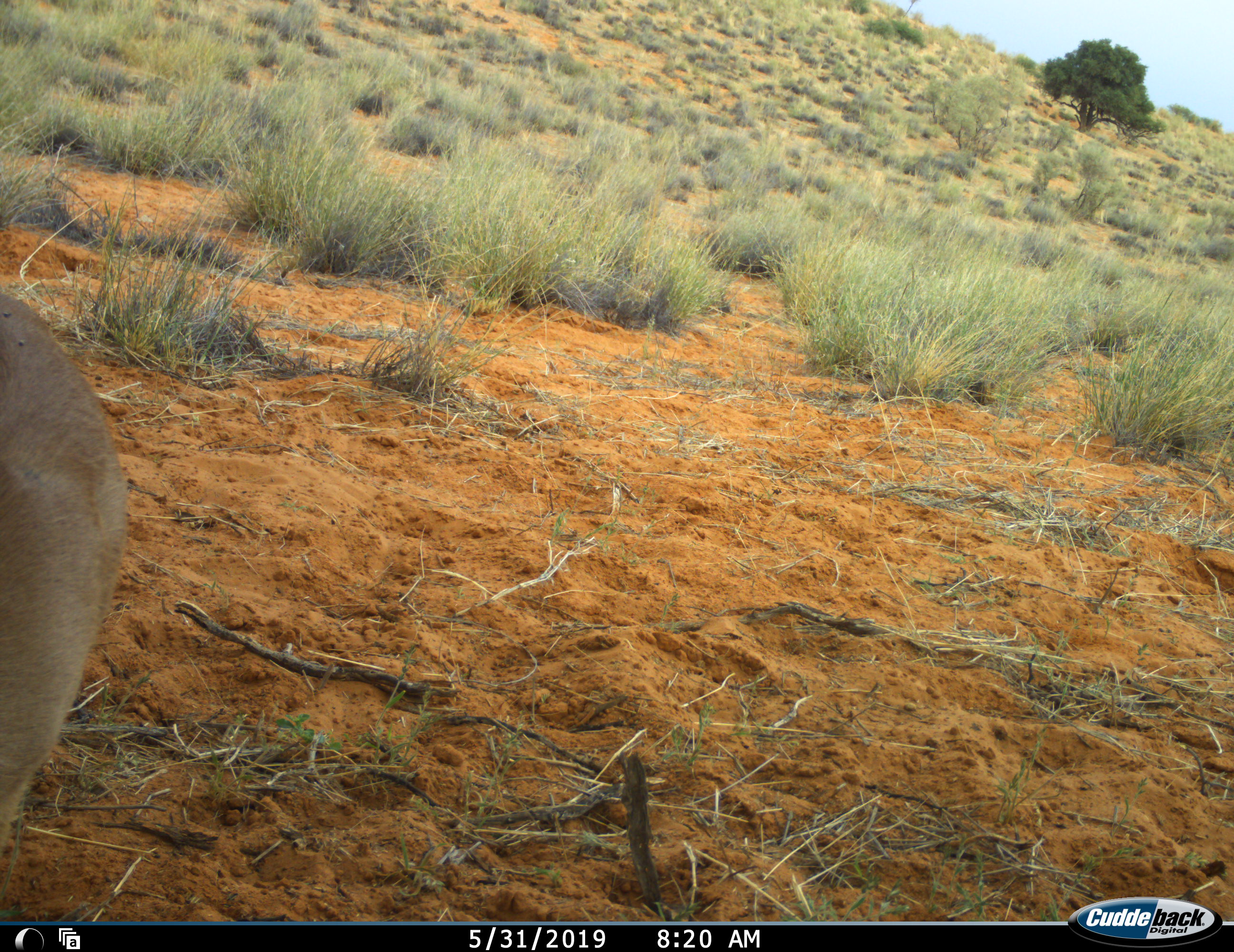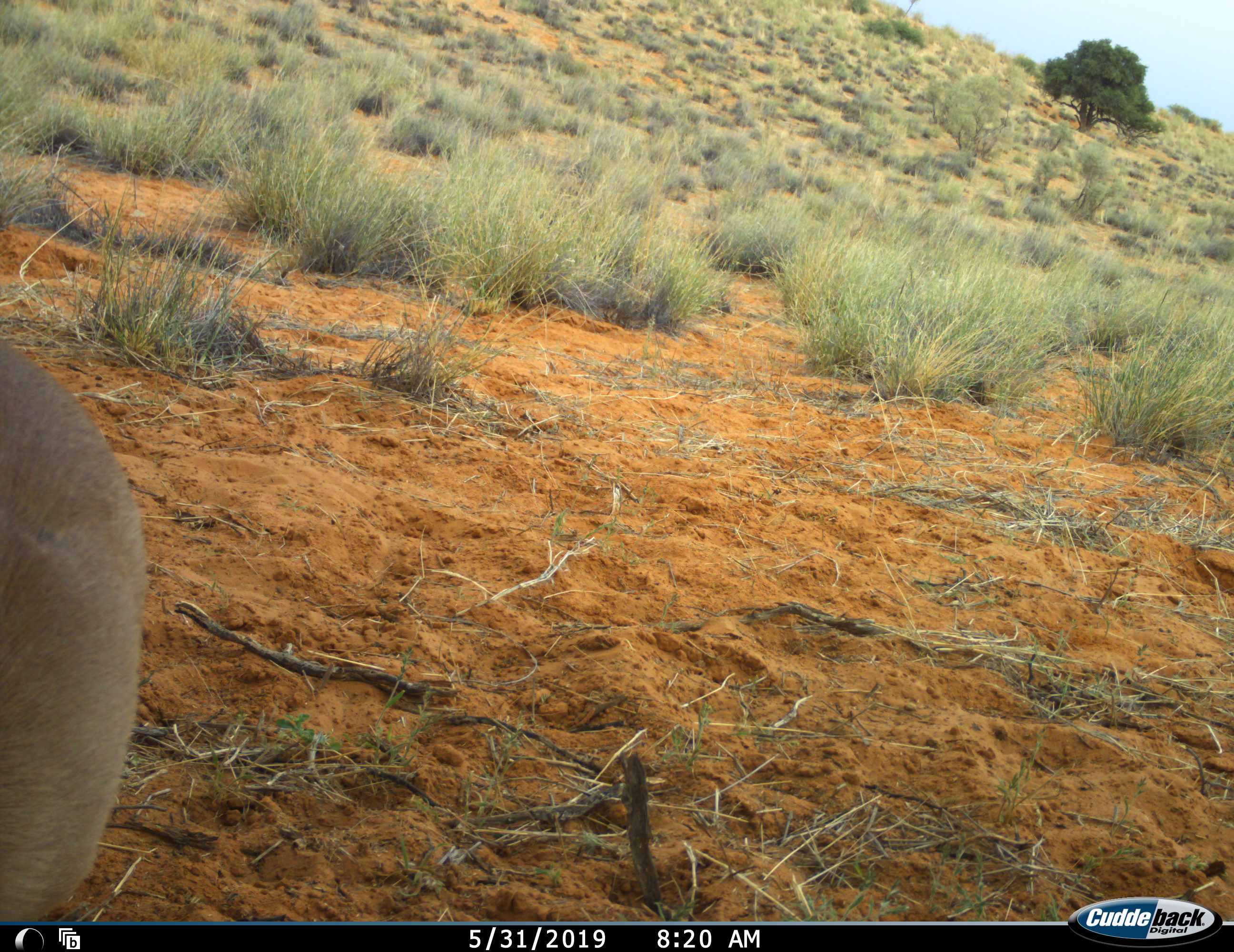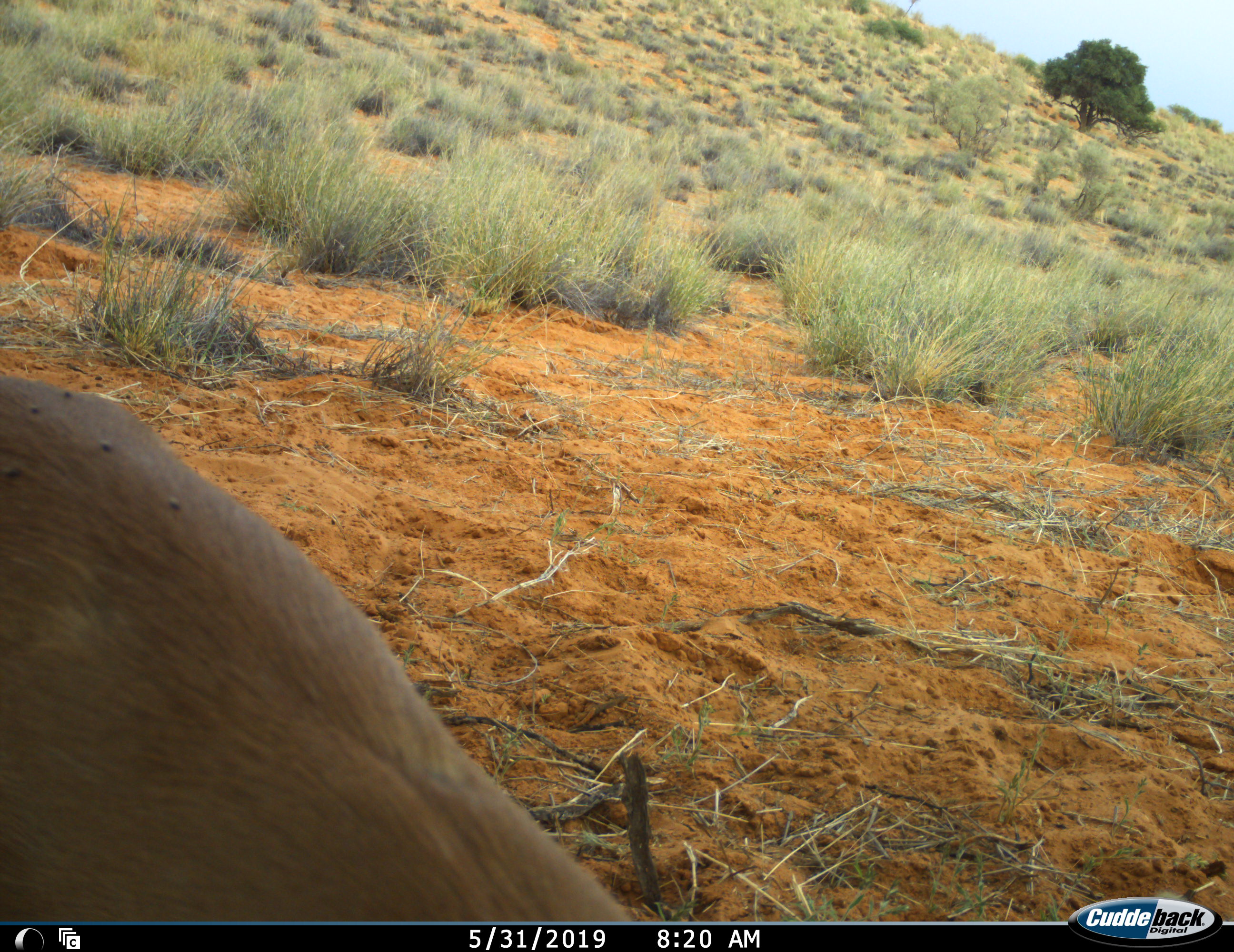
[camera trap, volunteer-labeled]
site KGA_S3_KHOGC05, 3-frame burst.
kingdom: Animalia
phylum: Chordata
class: Mammalia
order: Artiodactyla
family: Bovidae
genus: Raphicerus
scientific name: Raphicerus campestris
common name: steenbok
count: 1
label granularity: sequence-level